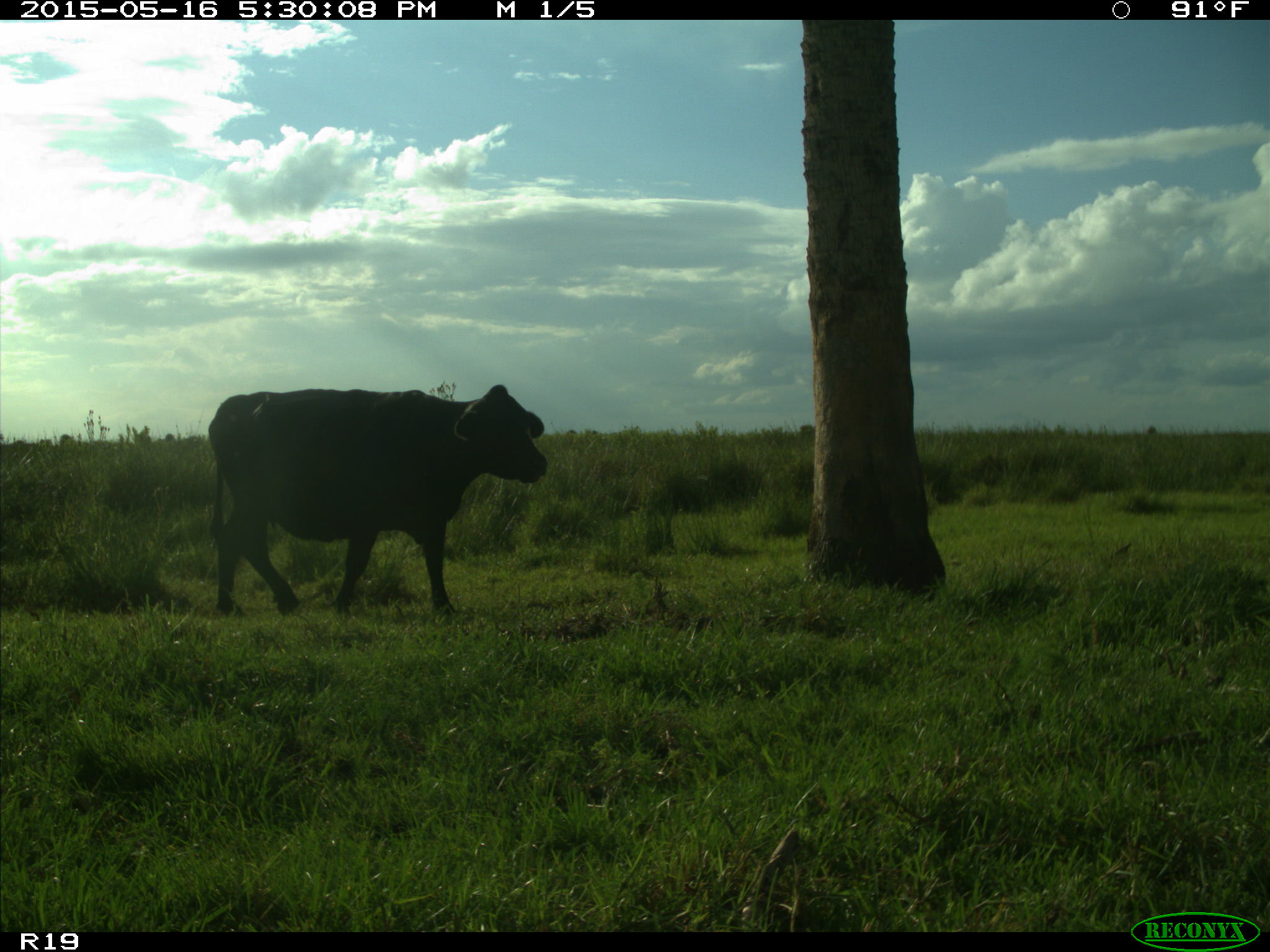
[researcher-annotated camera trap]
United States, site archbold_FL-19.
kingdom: Animalia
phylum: Chordata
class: Mammalia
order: Artiodactyla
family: Bovidae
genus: Bos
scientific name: Bos taurus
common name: domestic cow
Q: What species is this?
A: Bos taurus (domestic cow).